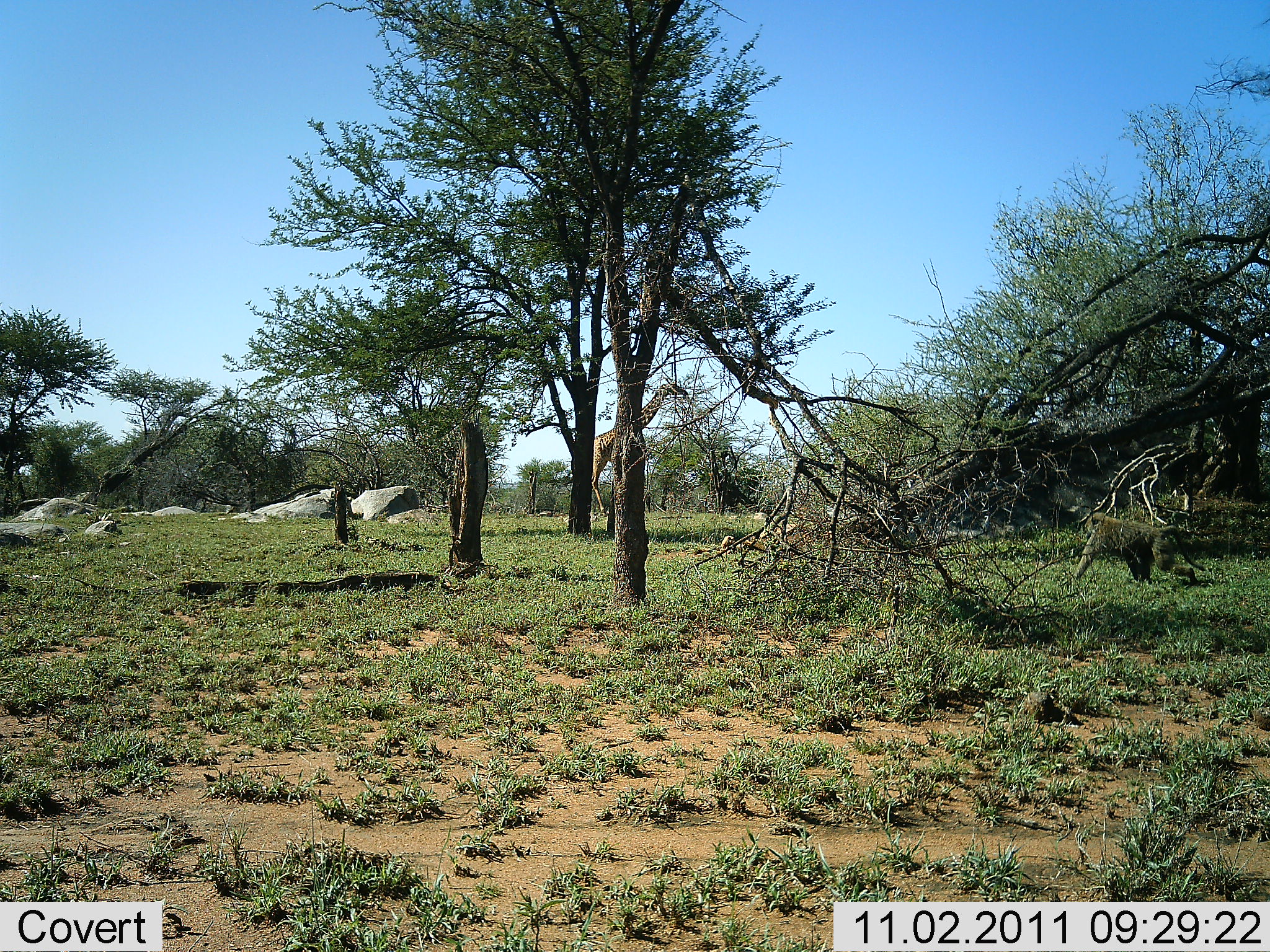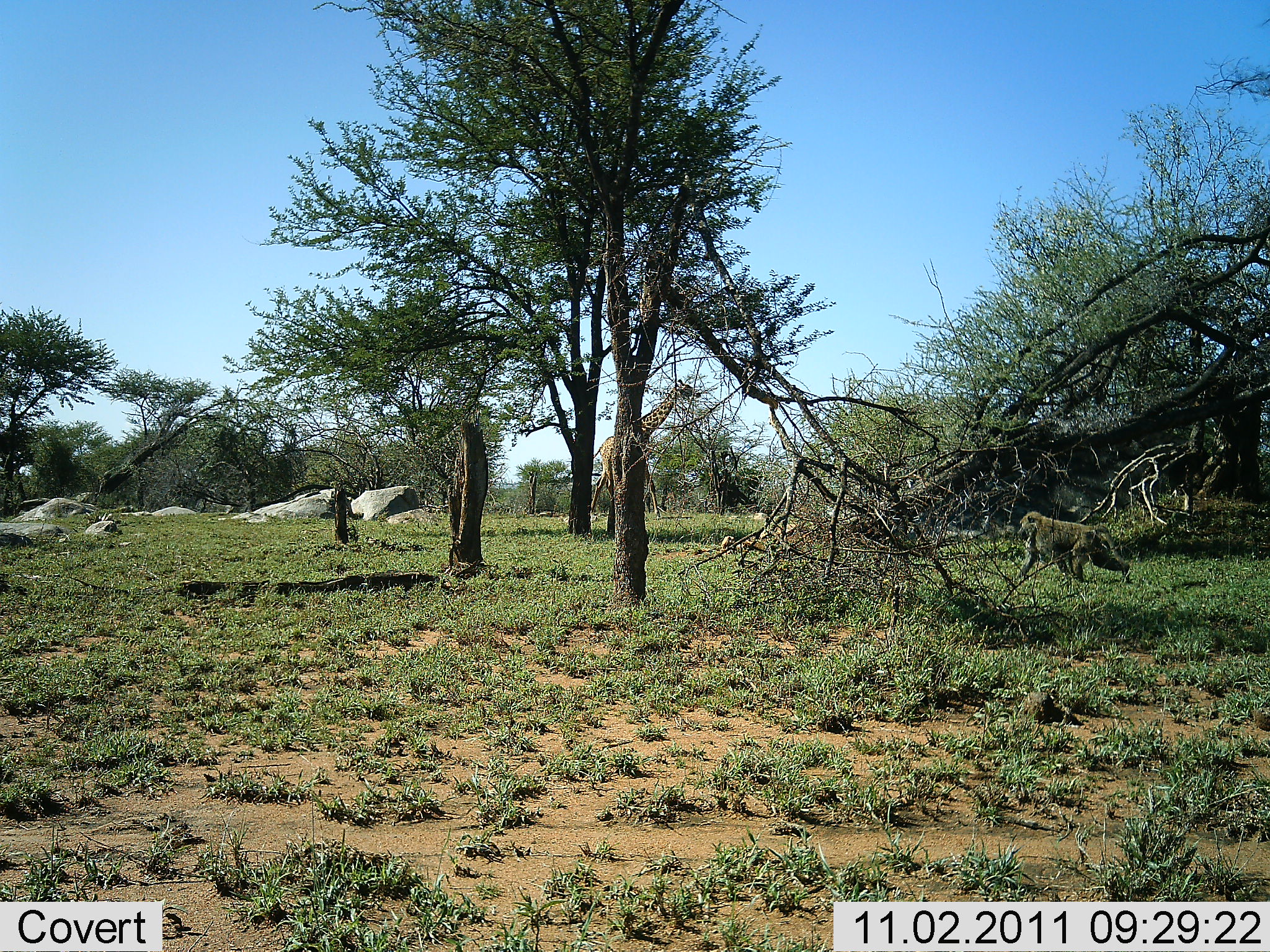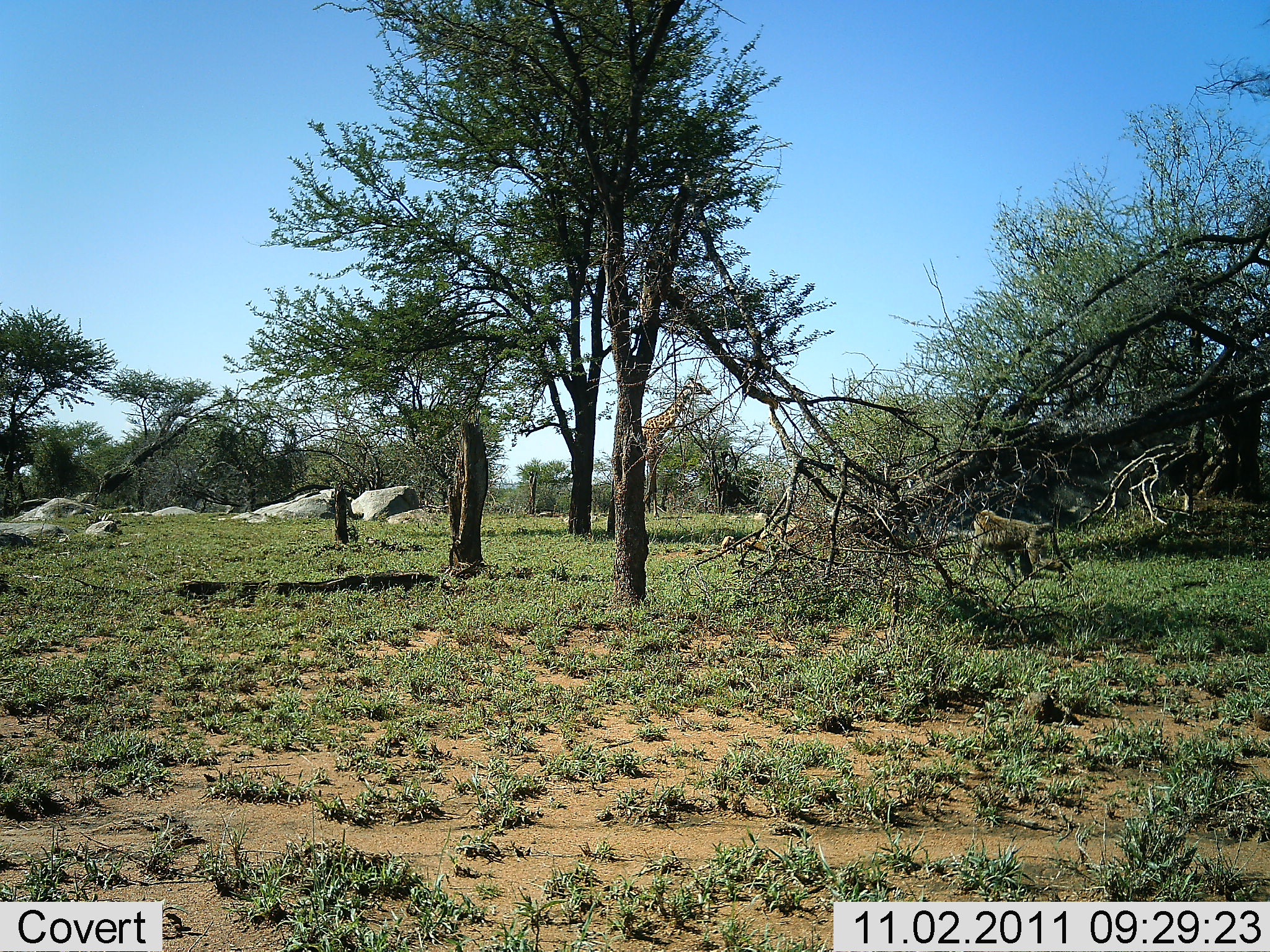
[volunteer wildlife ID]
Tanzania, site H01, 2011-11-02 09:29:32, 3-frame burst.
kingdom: Animalia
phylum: Chordata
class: Mammalia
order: Primates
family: Cercopithecidae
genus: Papio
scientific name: Papio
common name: baboon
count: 1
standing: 0%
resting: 0%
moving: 100%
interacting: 0%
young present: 0%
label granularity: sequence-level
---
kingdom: Animalia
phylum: Chordata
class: Mammalia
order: Artiodactyla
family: Giraffidae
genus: Giraffa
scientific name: Giraffa camelopardalis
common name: giraffe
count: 1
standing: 7%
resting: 0%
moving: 93%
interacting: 0%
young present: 0%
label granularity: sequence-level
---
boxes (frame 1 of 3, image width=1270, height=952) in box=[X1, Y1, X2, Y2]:
animal: box=[573, 382, 688, 516]; box=[1072, 511, 1207, 588]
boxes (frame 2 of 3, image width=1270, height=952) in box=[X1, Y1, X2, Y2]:
animal: box=[586, 380, 702, 519]; box=[1017, 510, 1131, 583]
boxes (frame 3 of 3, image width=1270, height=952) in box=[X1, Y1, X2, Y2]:
animal: box=[625, 378, 712, 518]; box=[967, 509, 1072, 586]